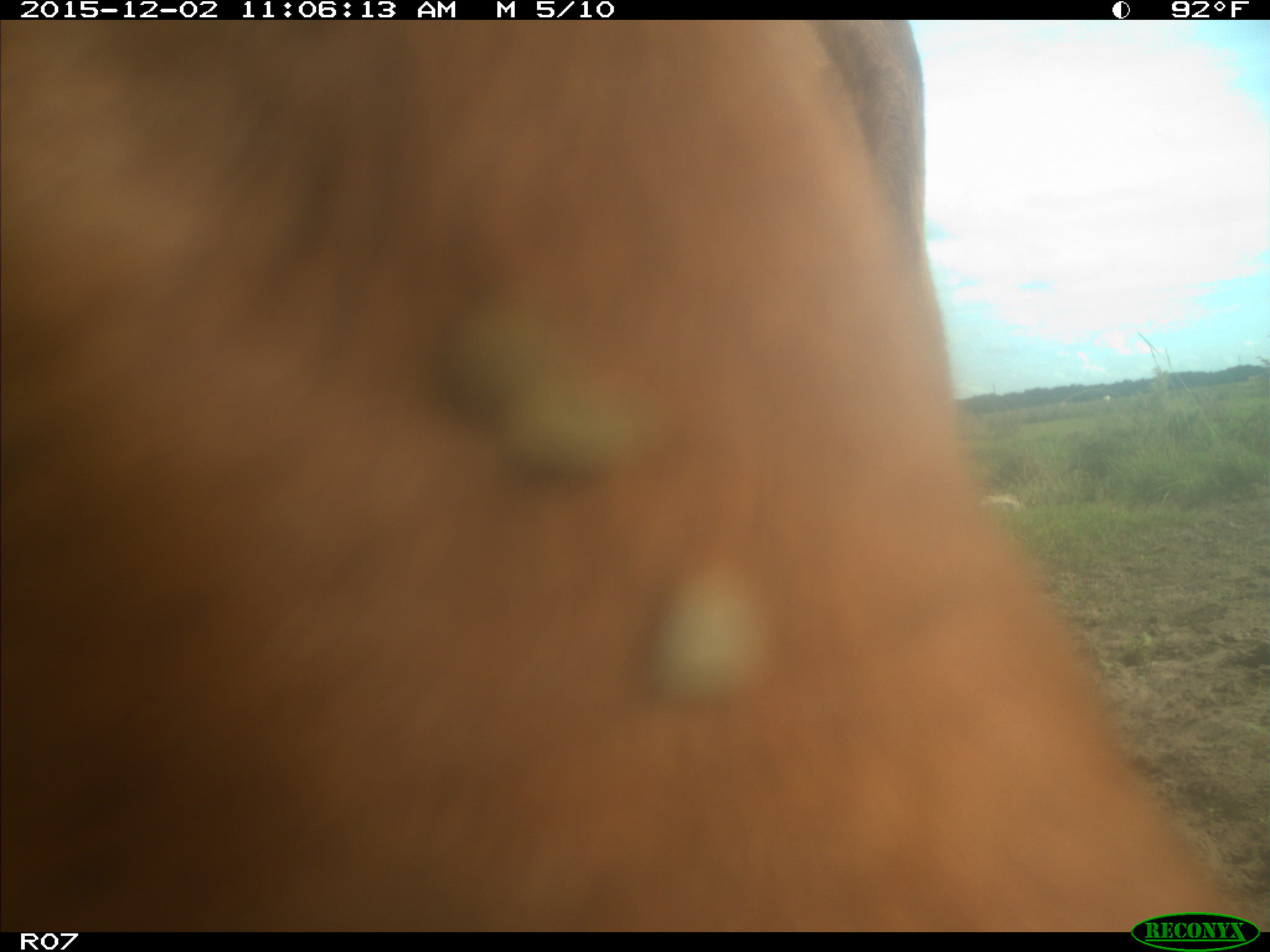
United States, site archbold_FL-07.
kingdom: Animalia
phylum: Chordata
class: Mammalia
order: Artiodactyla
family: Bovidae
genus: Bos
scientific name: Bos taurus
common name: domestic cow